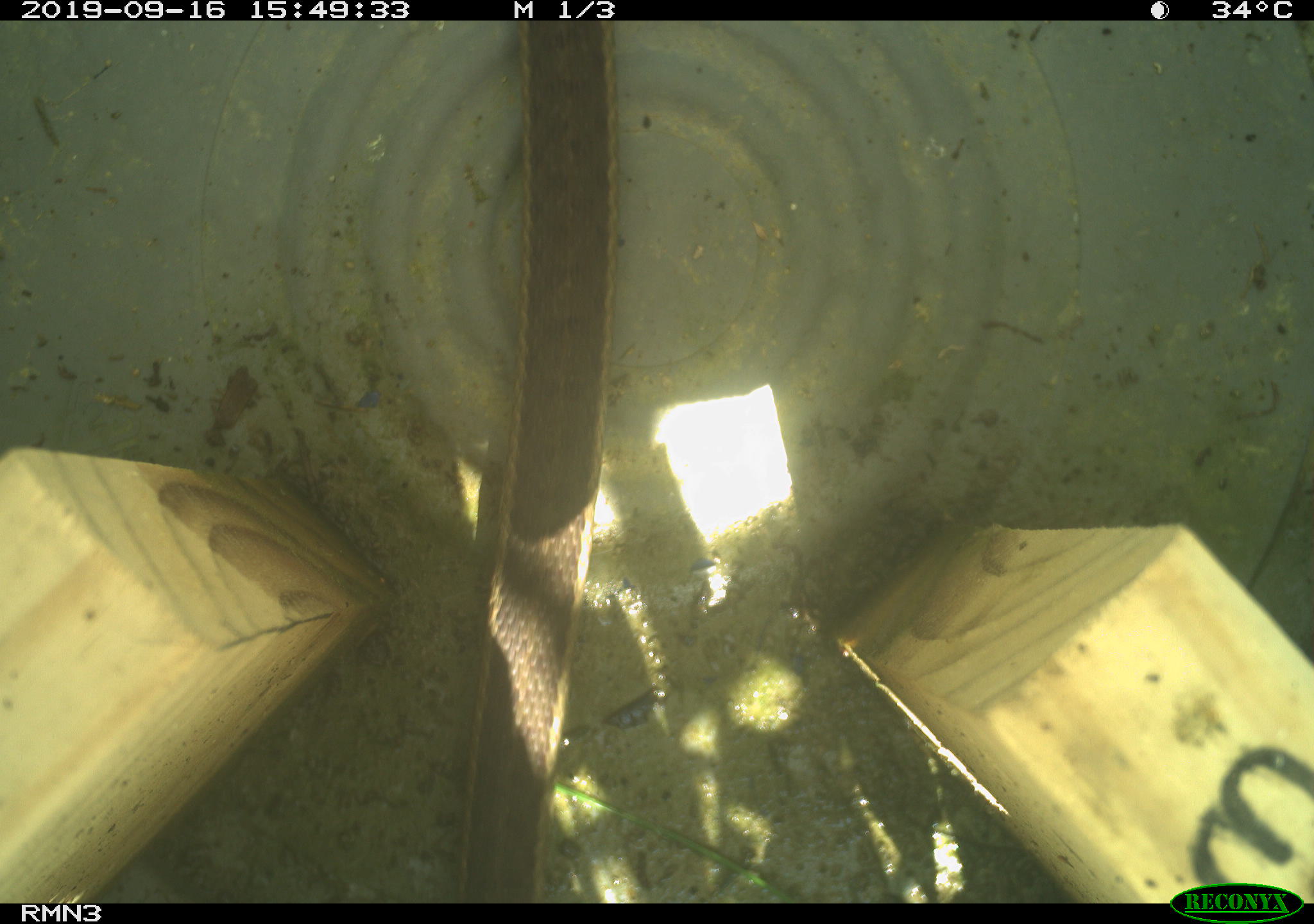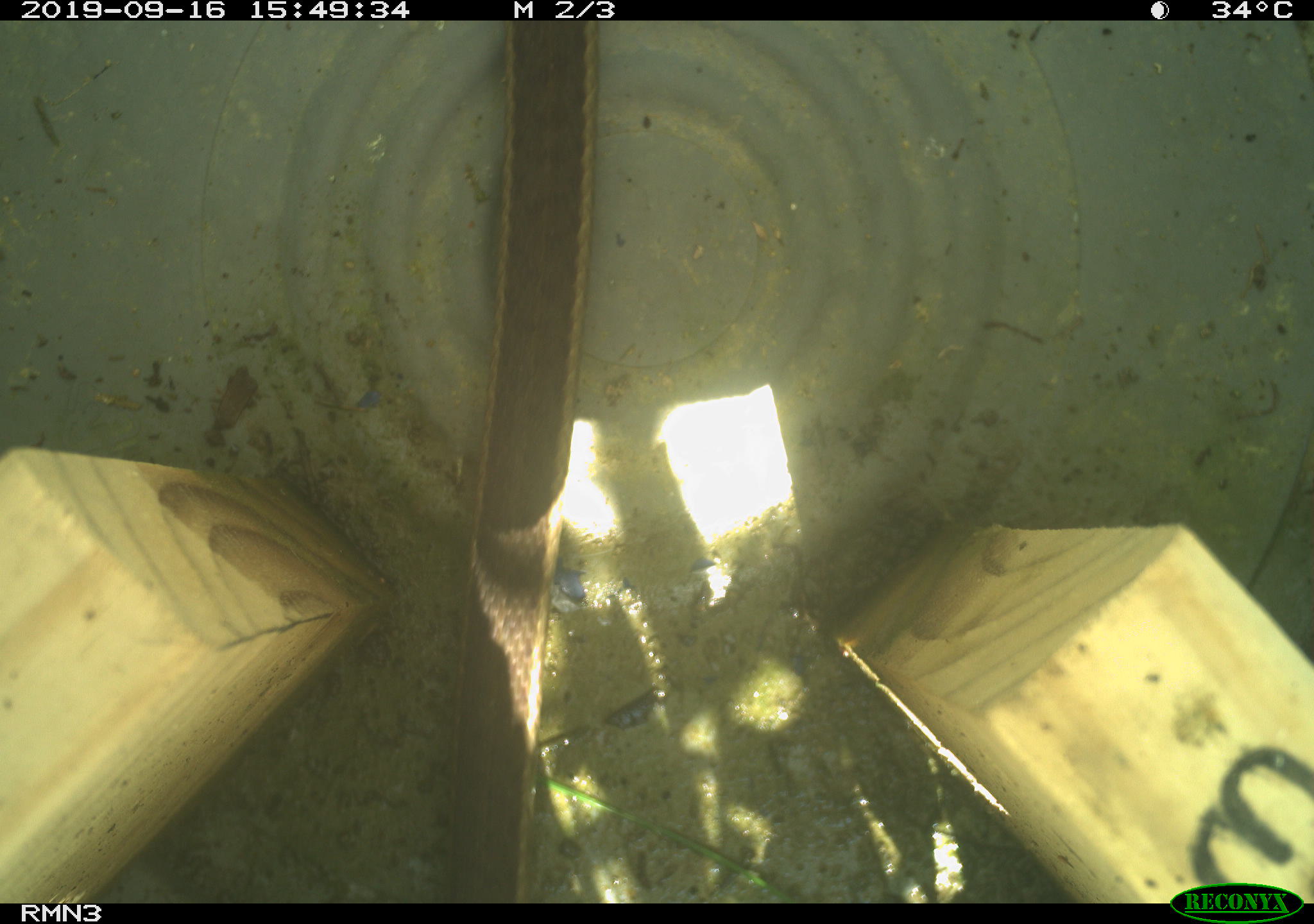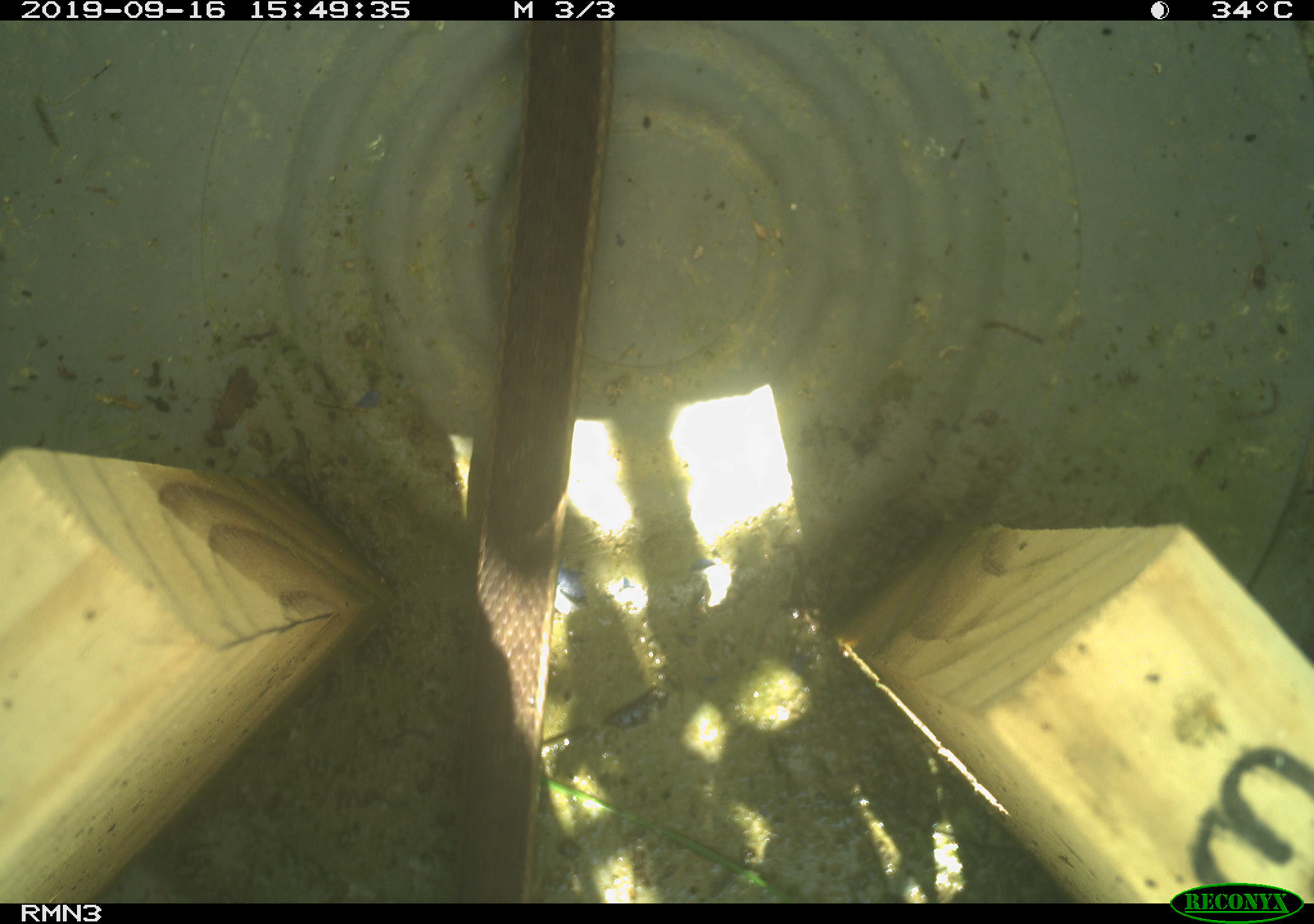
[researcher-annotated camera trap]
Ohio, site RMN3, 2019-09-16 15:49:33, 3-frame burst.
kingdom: Animalia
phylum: Chordata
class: Reptilia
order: Squamata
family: Colubridae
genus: Thamnophis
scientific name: Thamnophis sirtalis sirtalis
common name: eastern gartersnake